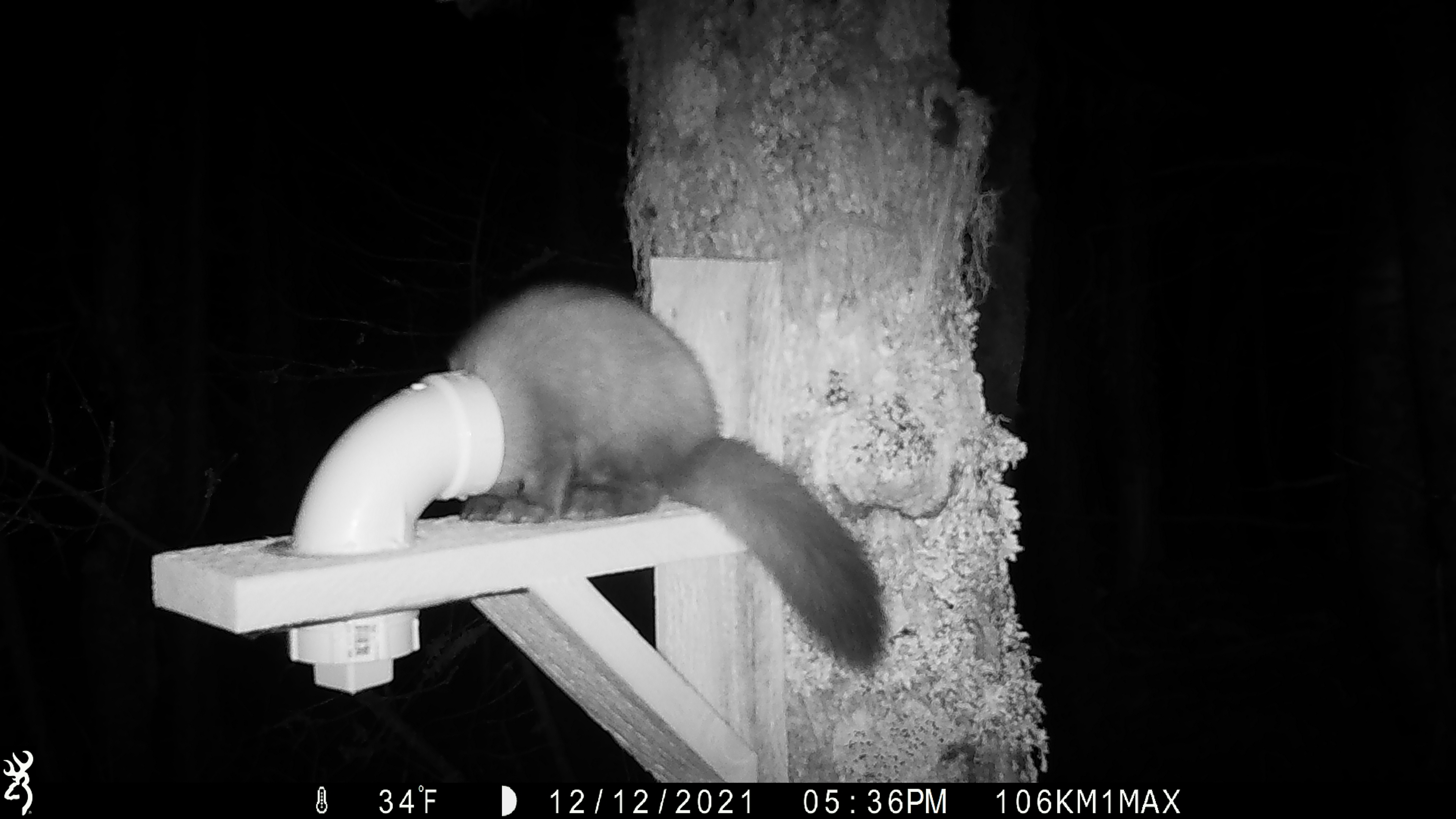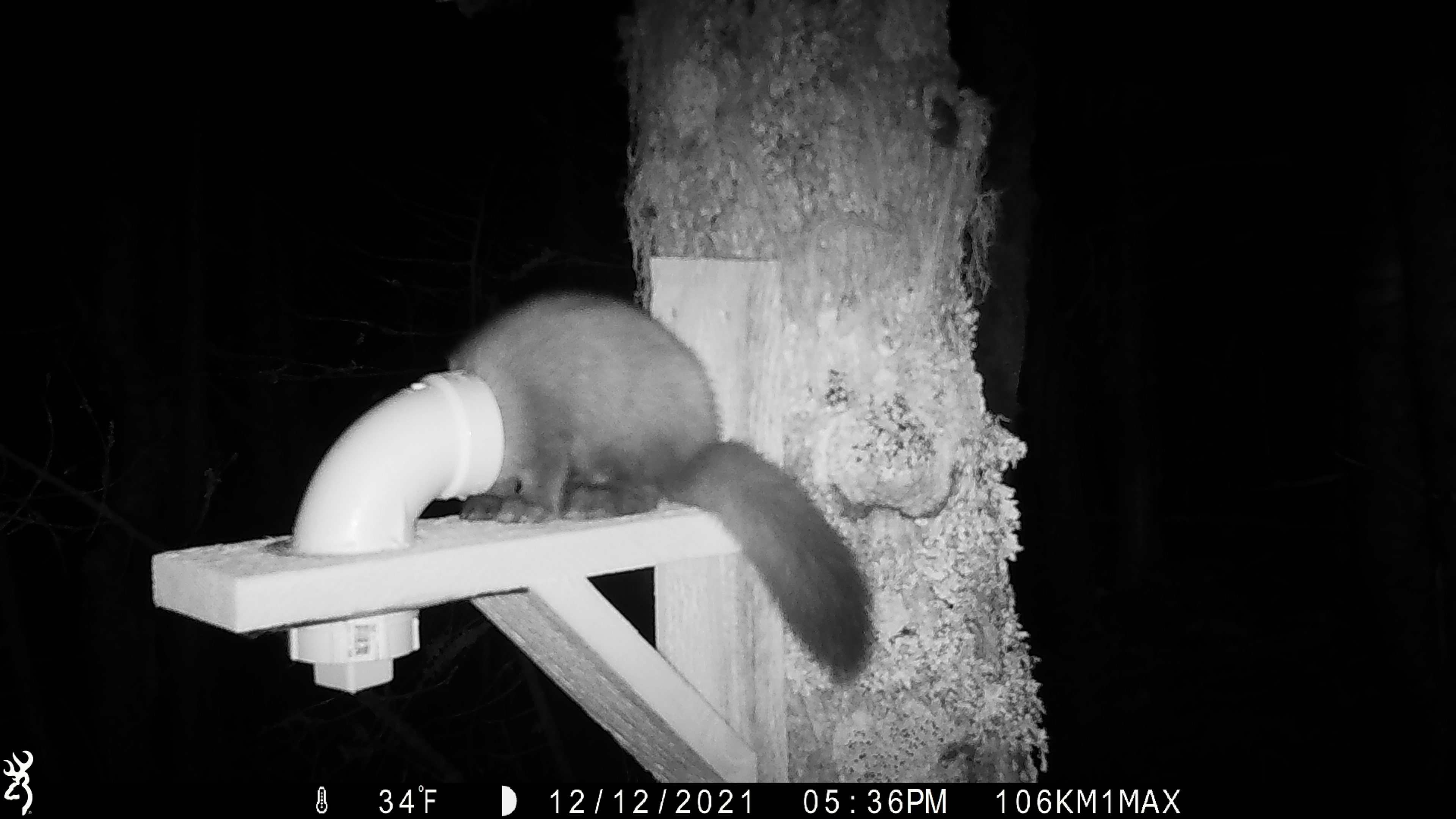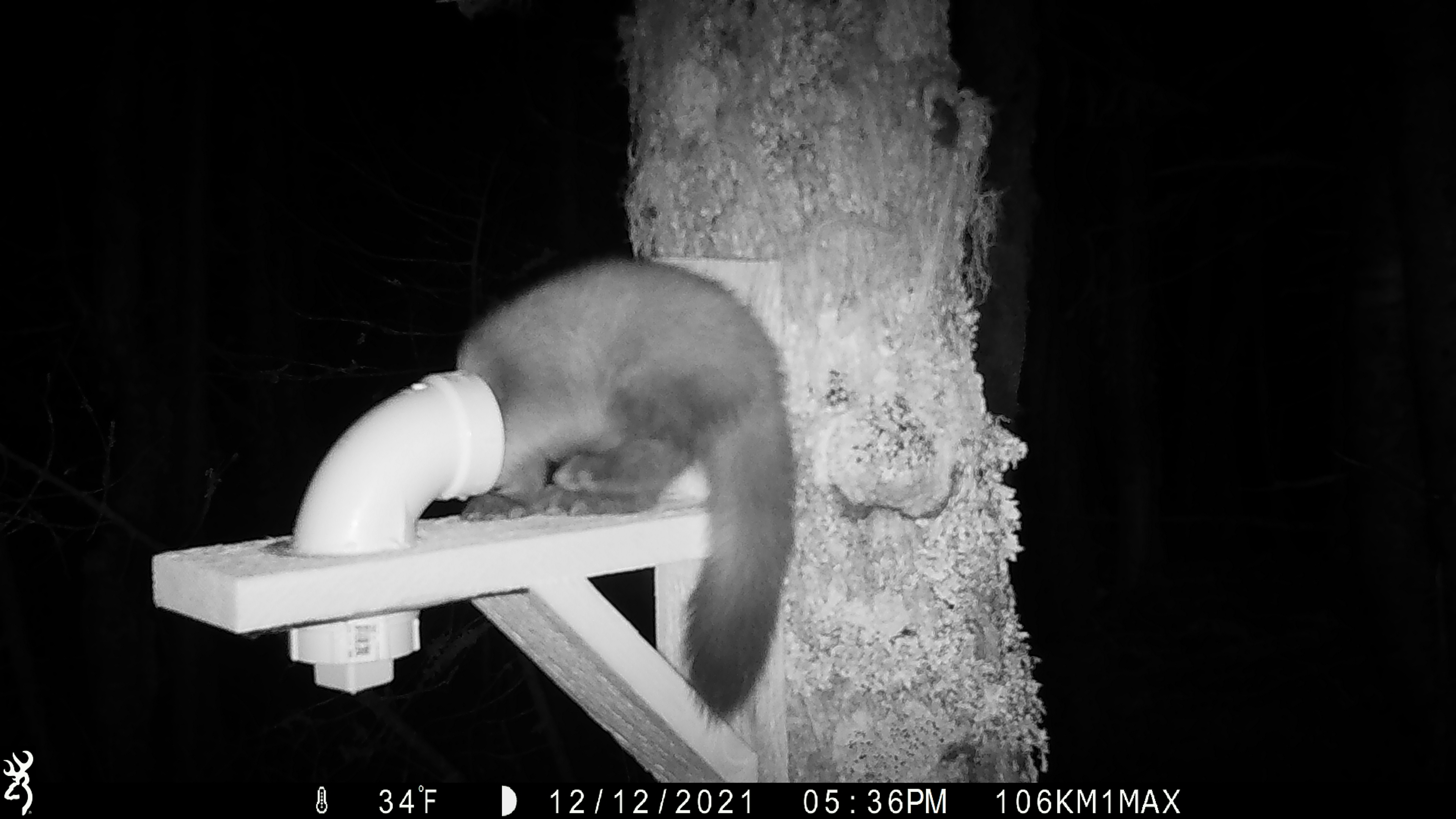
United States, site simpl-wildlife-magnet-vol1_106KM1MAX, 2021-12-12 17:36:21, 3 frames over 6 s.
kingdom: Animalia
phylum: Chordata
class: Mammalia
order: Carnivora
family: Mustelidae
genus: Martes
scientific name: Martes americana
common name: american marten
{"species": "american marten (Martes americana)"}